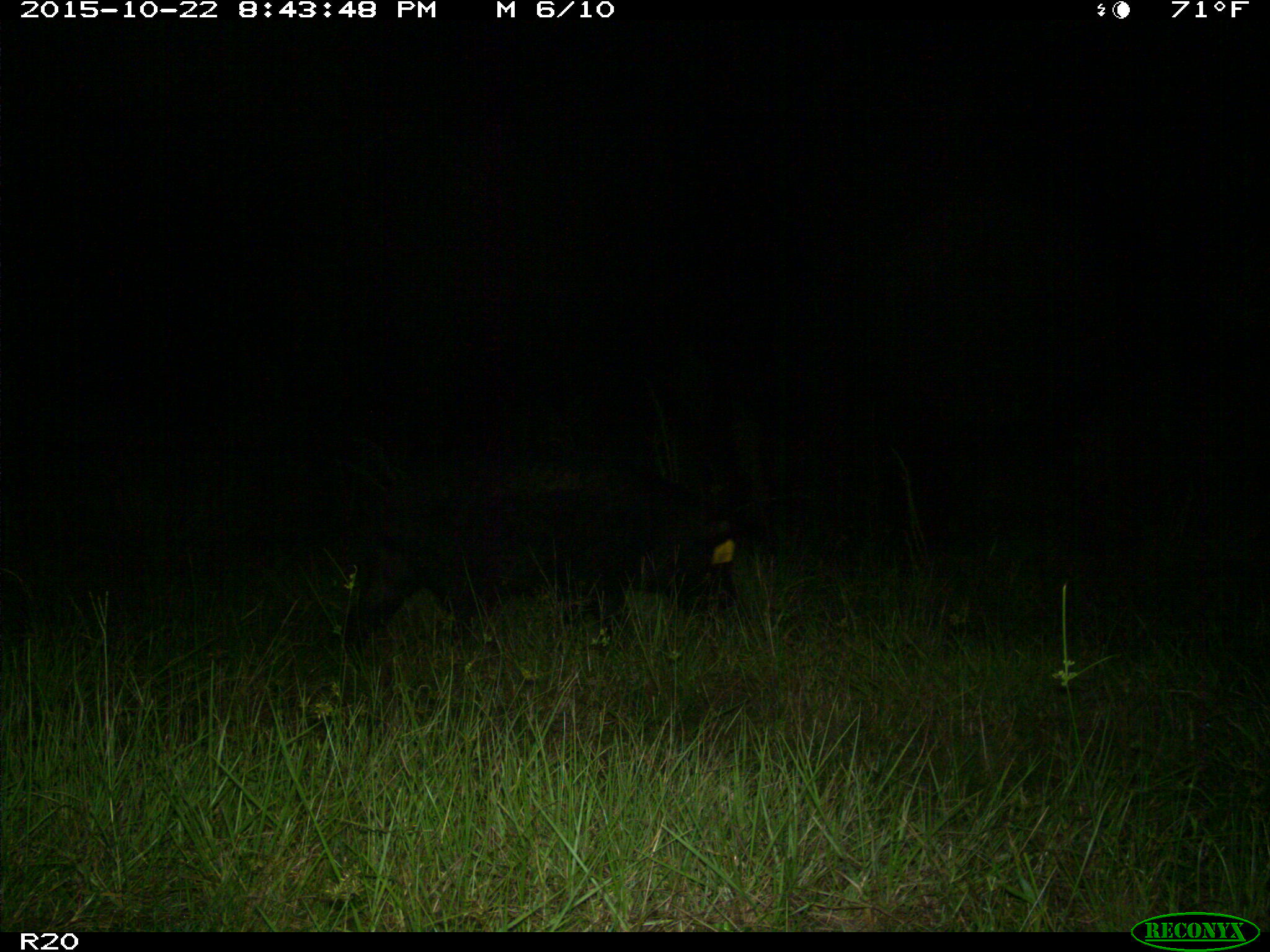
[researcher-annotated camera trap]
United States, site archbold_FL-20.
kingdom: Animalia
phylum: Chordata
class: Mammalia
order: Artiodactyla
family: Suidae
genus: Sus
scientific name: Sus scrofa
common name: wild boar